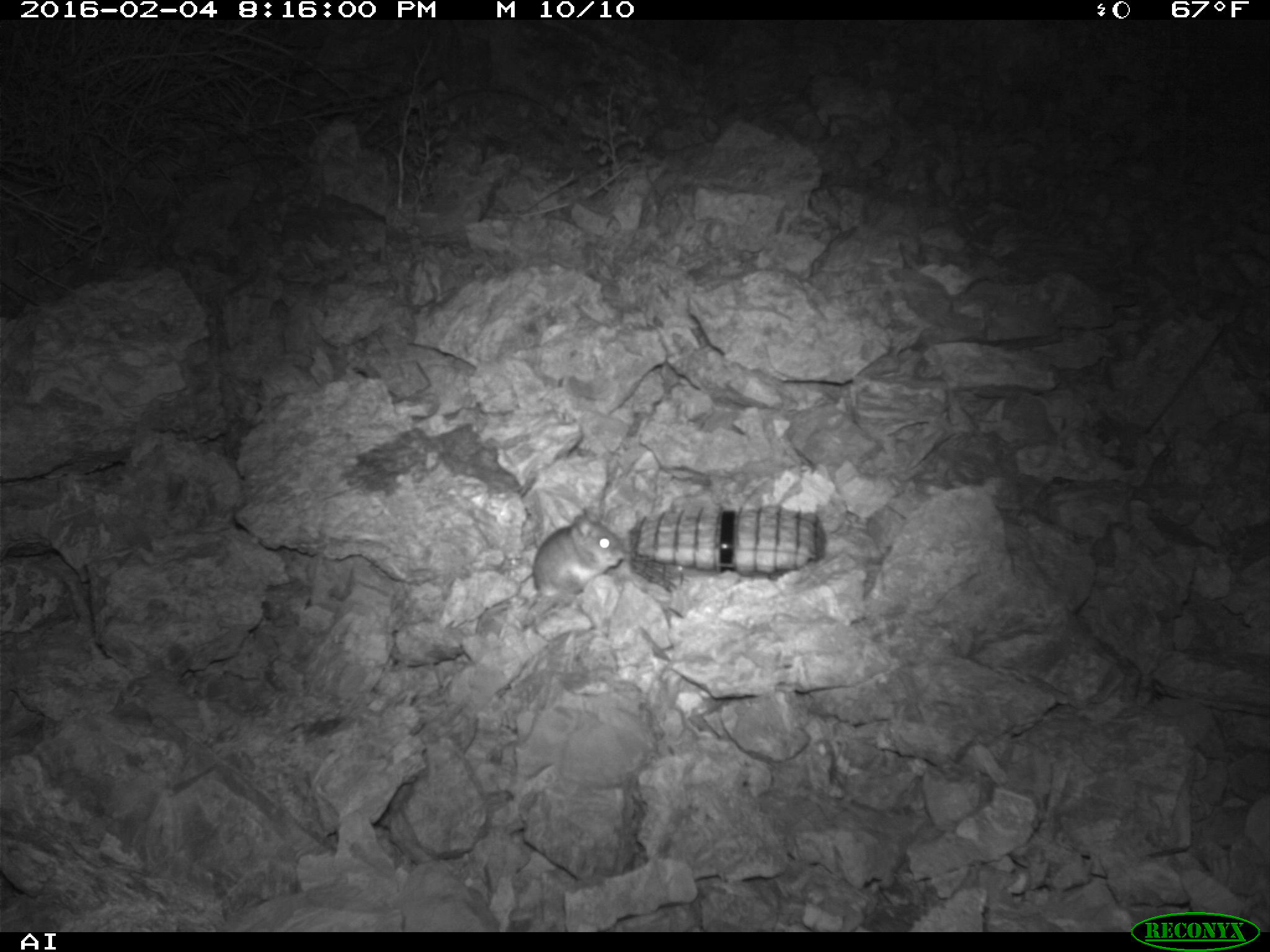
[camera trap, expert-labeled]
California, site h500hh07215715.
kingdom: Animalia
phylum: Chordata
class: Mammalia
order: Rodentia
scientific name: Rodentia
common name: rodent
Rodent (Rodentia).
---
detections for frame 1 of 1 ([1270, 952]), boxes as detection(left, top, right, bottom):
rodent: detection(474, 506, 624, 634)